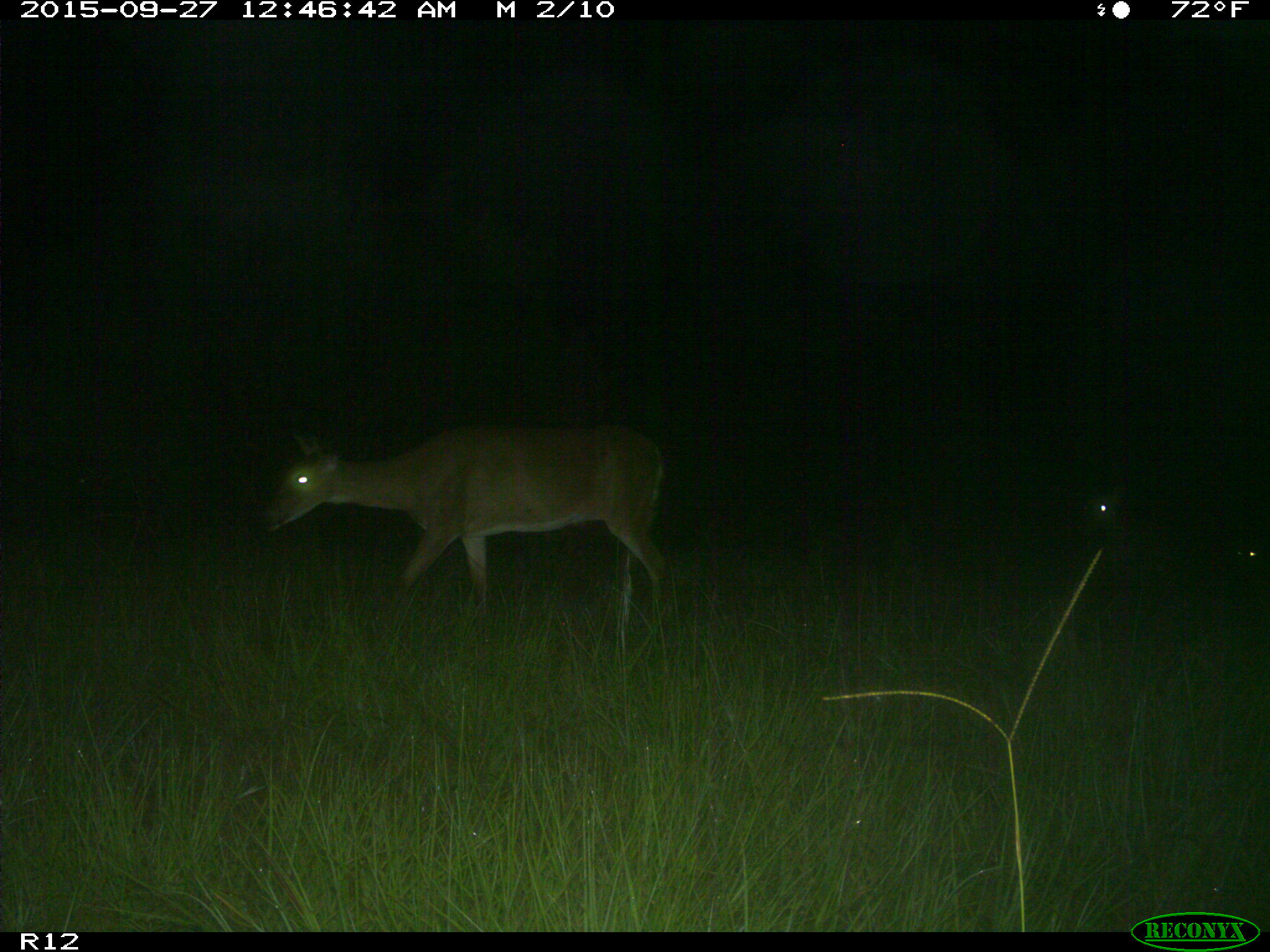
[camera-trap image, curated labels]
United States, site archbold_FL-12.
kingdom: Animalia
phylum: Chordata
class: Mammalia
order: Artiodactyla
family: Cervidae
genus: Odocoileus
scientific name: Odocoileus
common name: deer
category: unidentified deer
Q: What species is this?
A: Unidentified deer (deer) (Odocoileus).